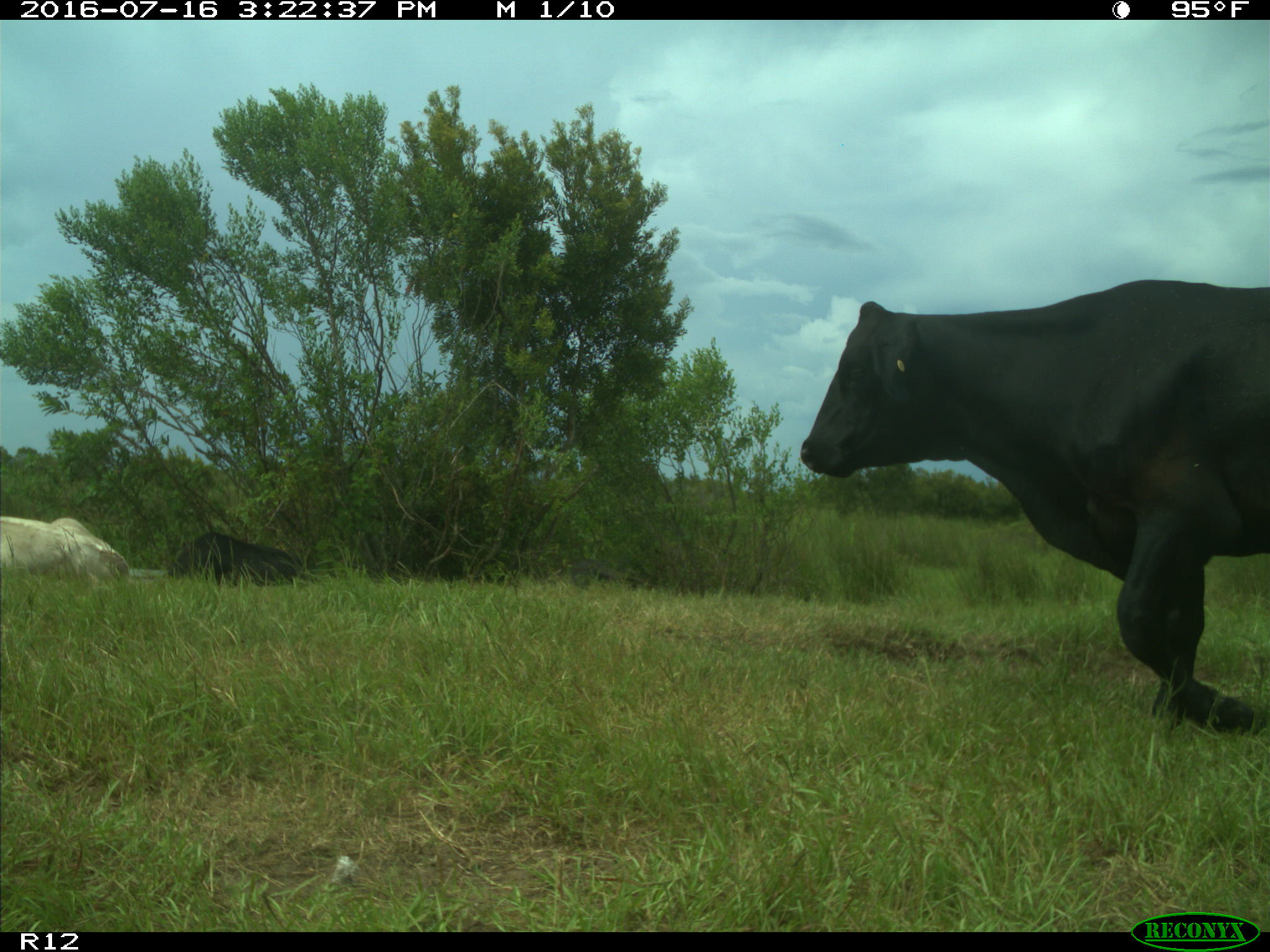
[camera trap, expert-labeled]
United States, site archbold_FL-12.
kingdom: Animalia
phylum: Chordata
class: Mammalia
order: Artiodactyla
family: Bovidae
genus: Bos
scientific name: Bos taurus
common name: domestic cow